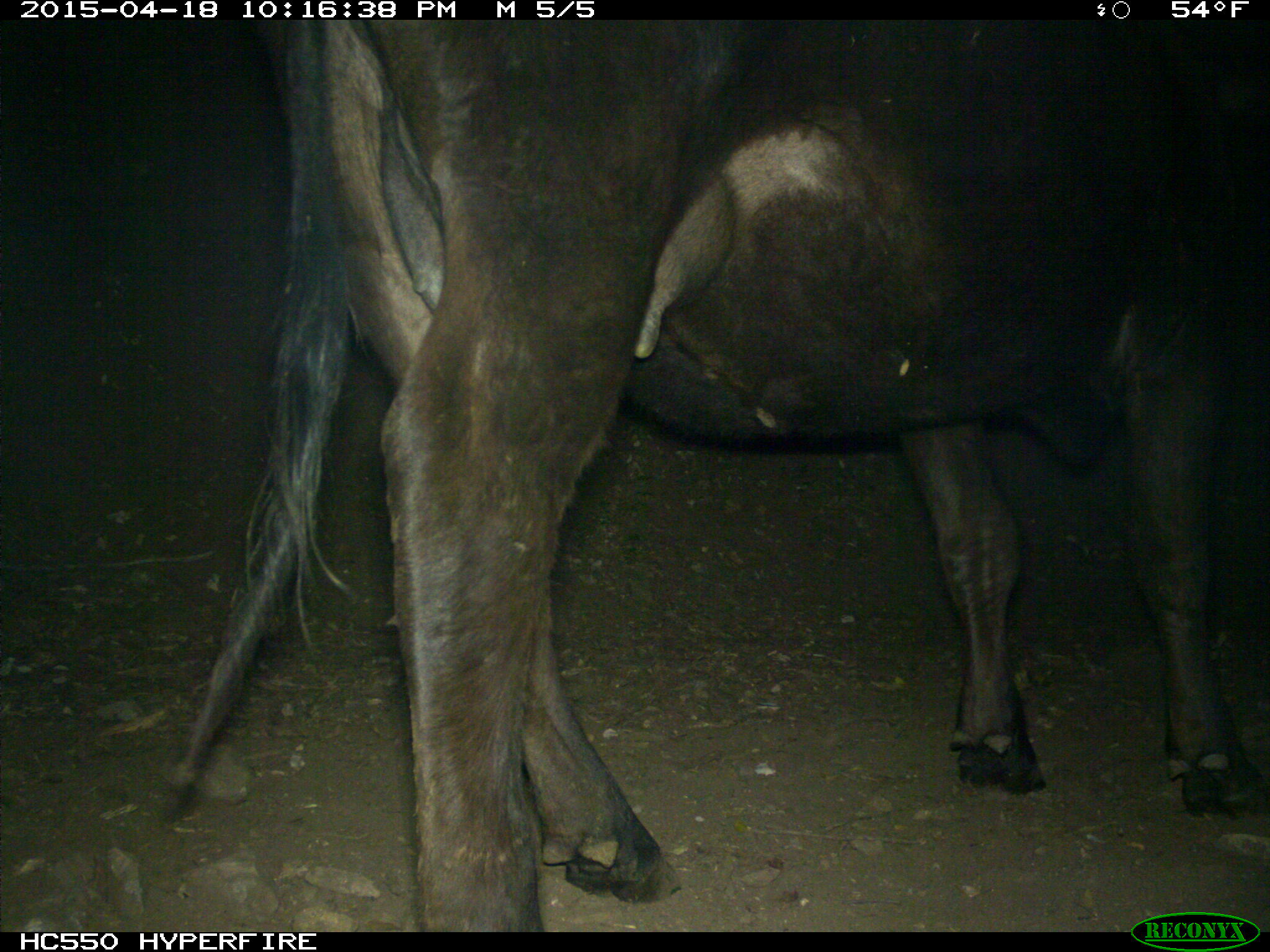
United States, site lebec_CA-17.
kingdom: Animalia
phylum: Chordata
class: Mammalia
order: Artiodactyla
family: Bovidae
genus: Bos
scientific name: Bos taurus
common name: domestic cow